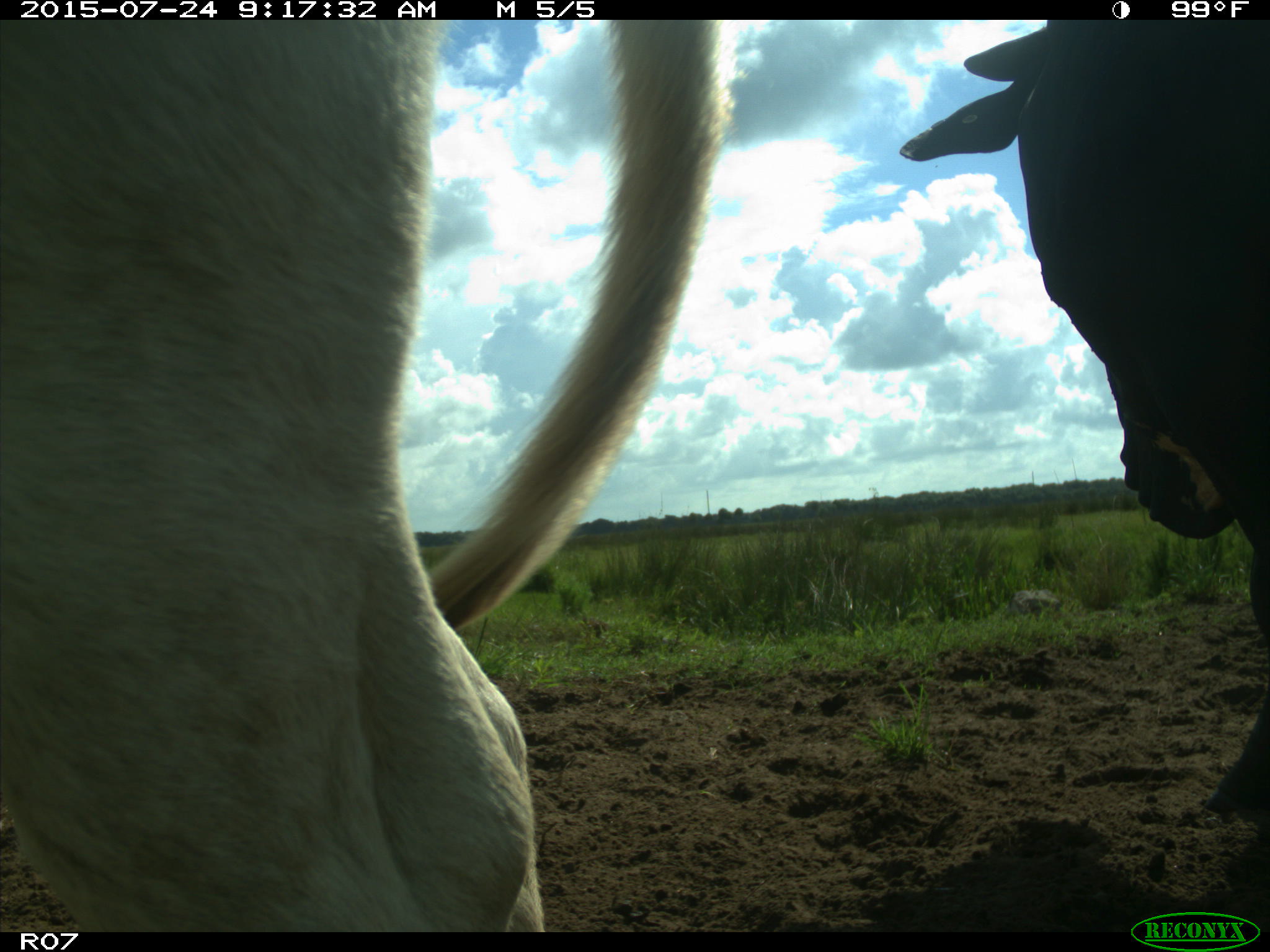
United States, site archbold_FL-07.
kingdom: Animalia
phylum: Chordata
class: Mammalia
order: Artiodactyla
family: Bovidae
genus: Bos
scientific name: Bos taurus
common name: domestic cow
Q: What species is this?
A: Bos taurus (domestic cow).